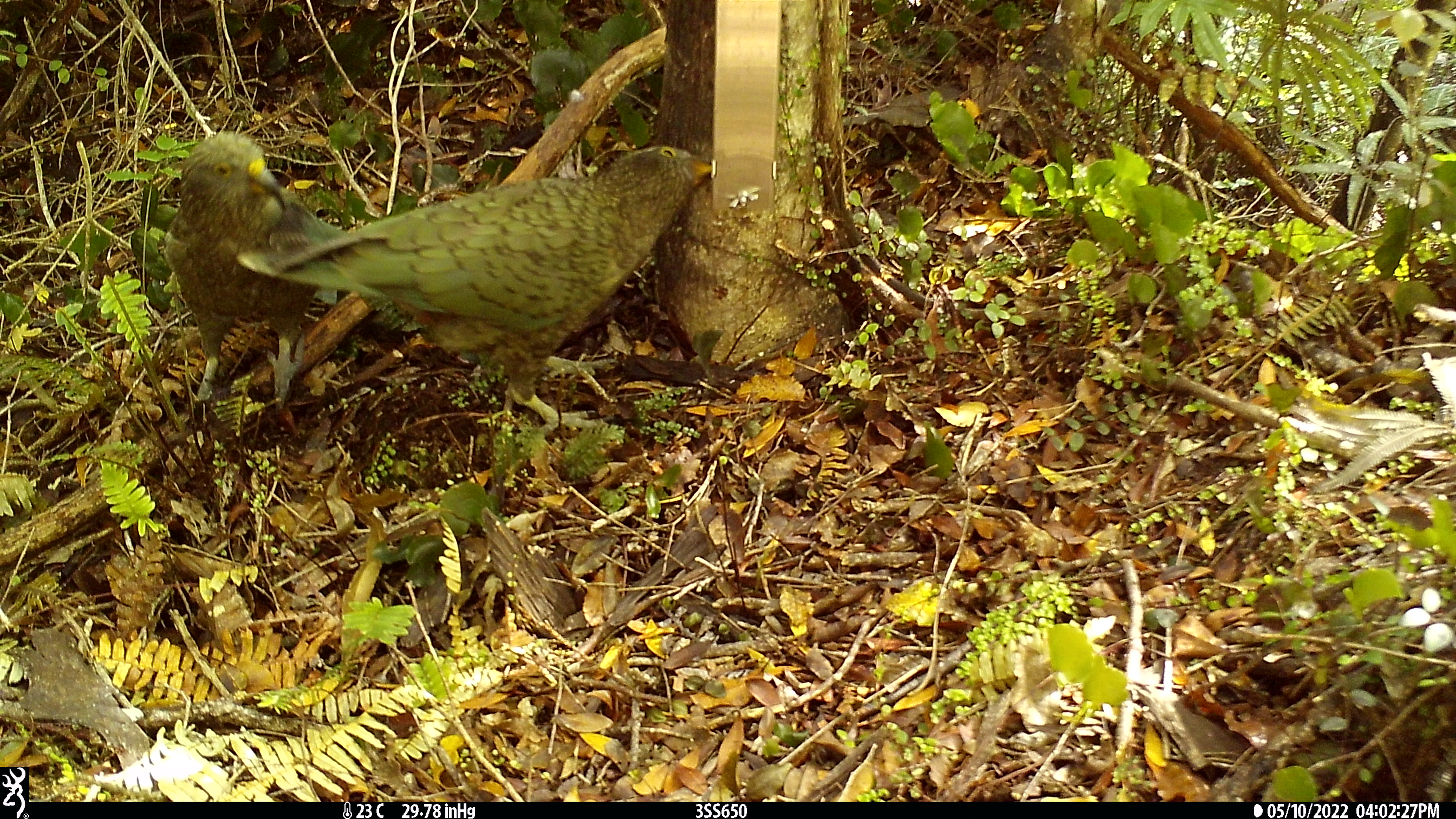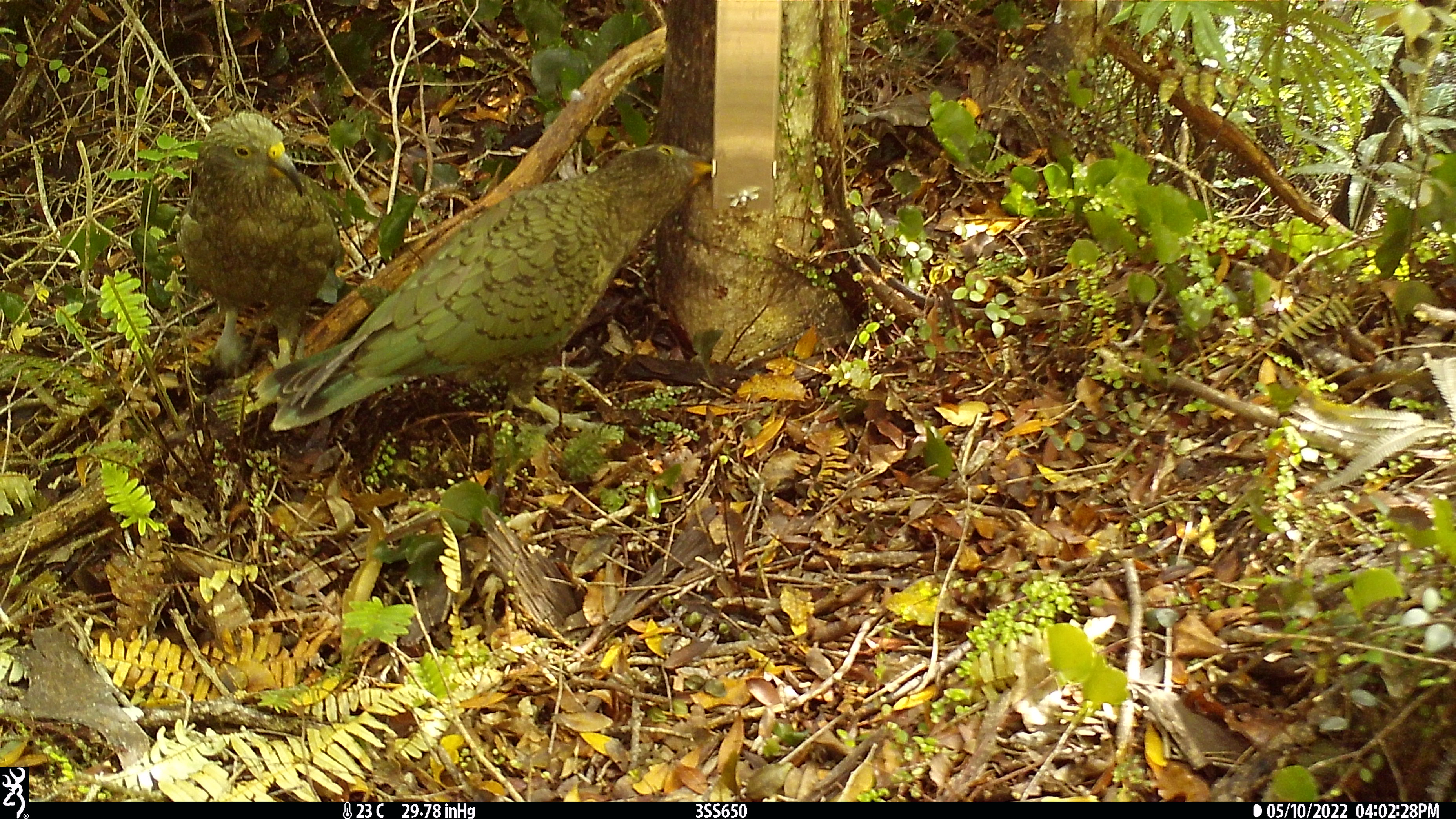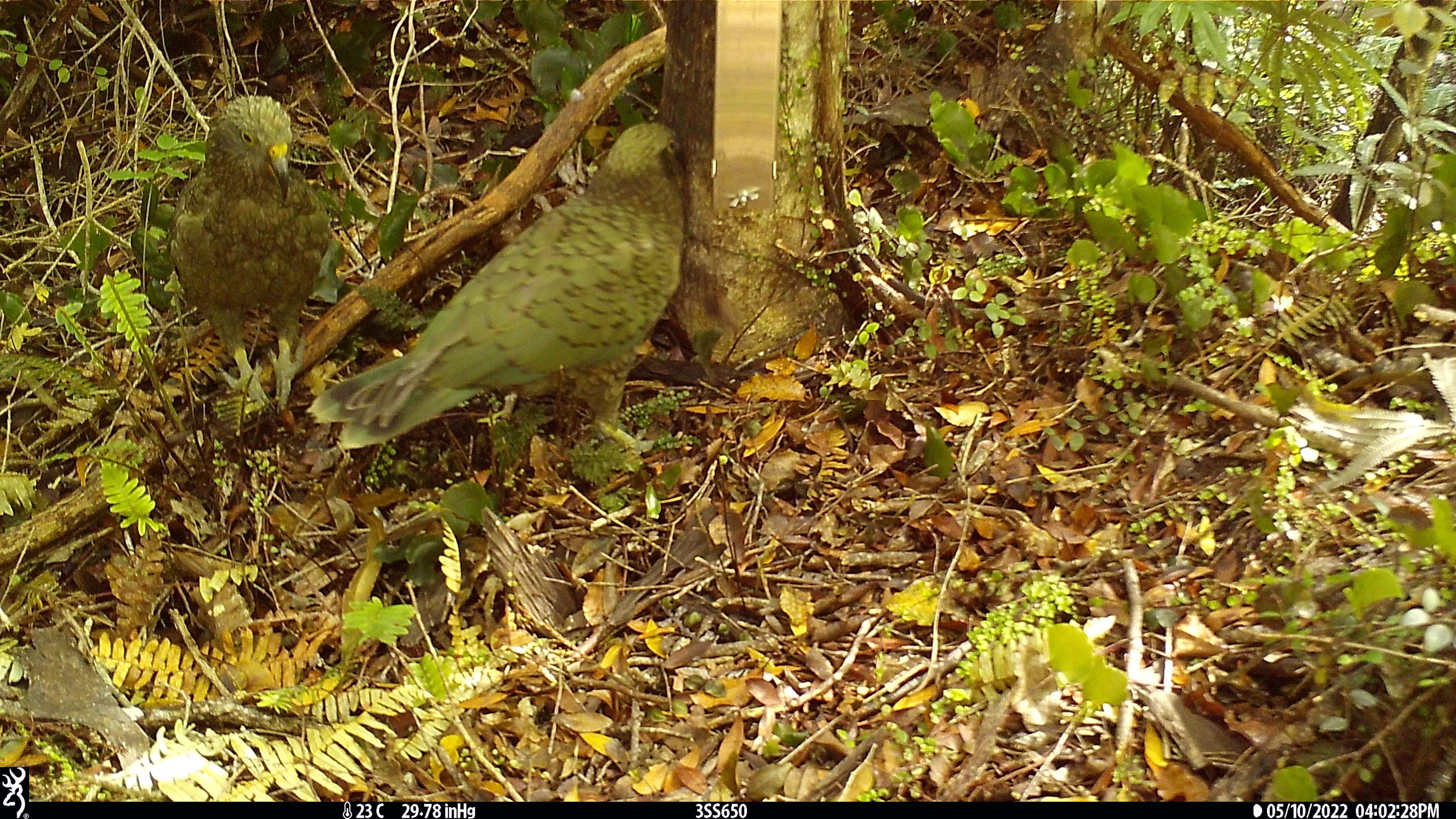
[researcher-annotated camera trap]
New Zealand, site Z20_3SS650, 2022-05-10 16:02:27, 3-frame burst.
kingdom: Animalia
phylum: Chordata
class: Aves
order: Psittaciformes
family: Strigopidae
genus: Nestor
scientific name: Nestor notabilis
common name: kea